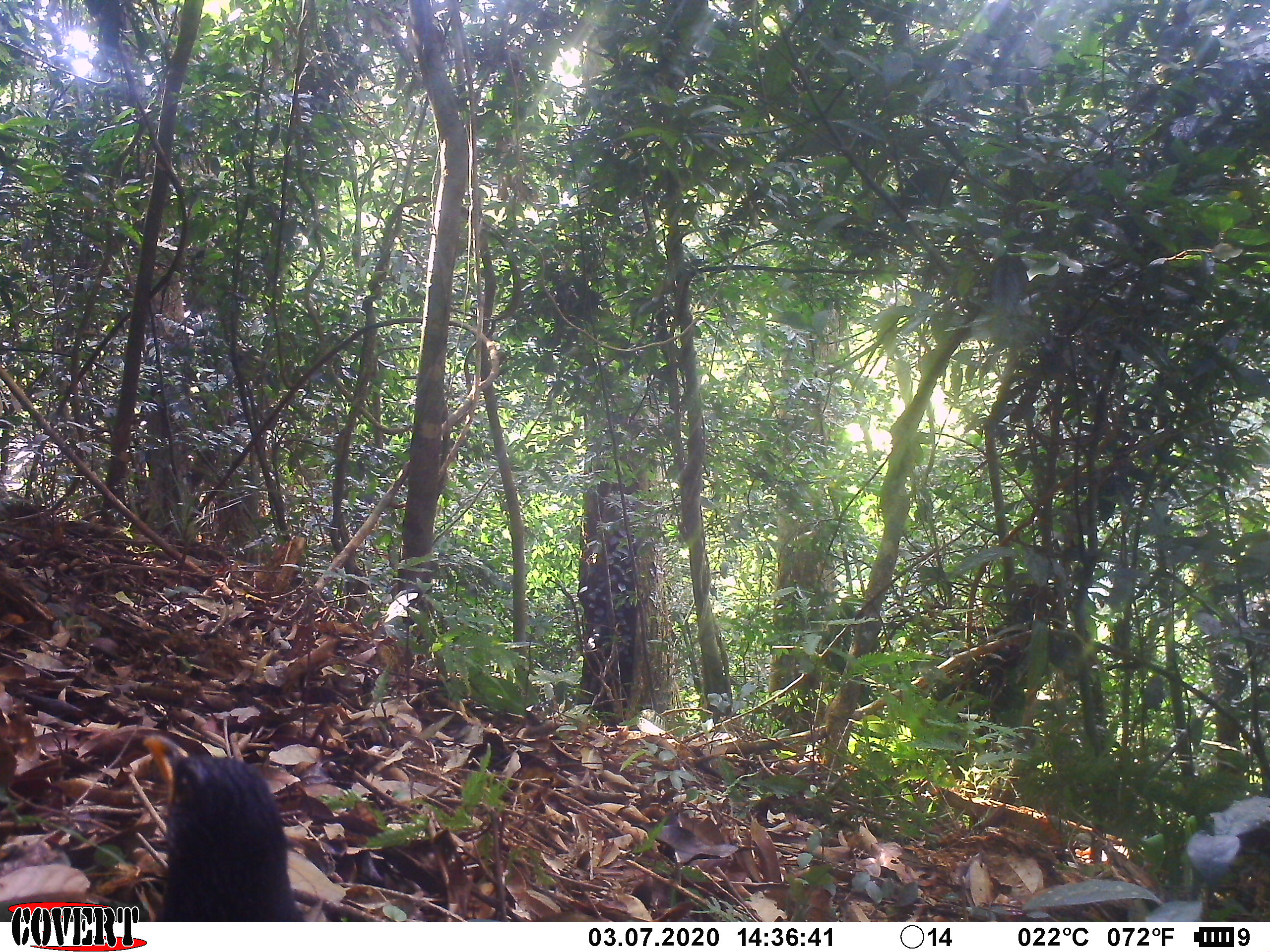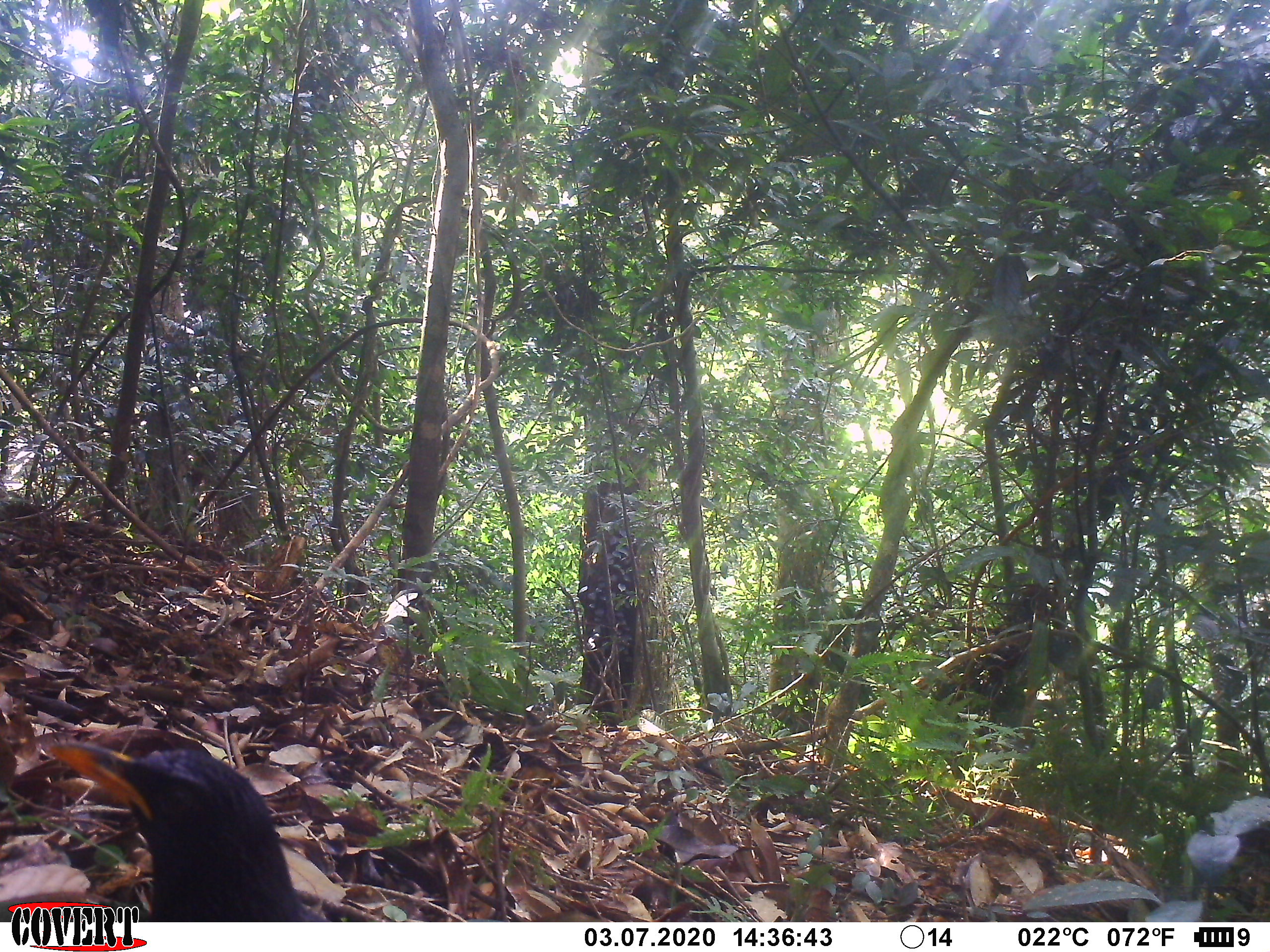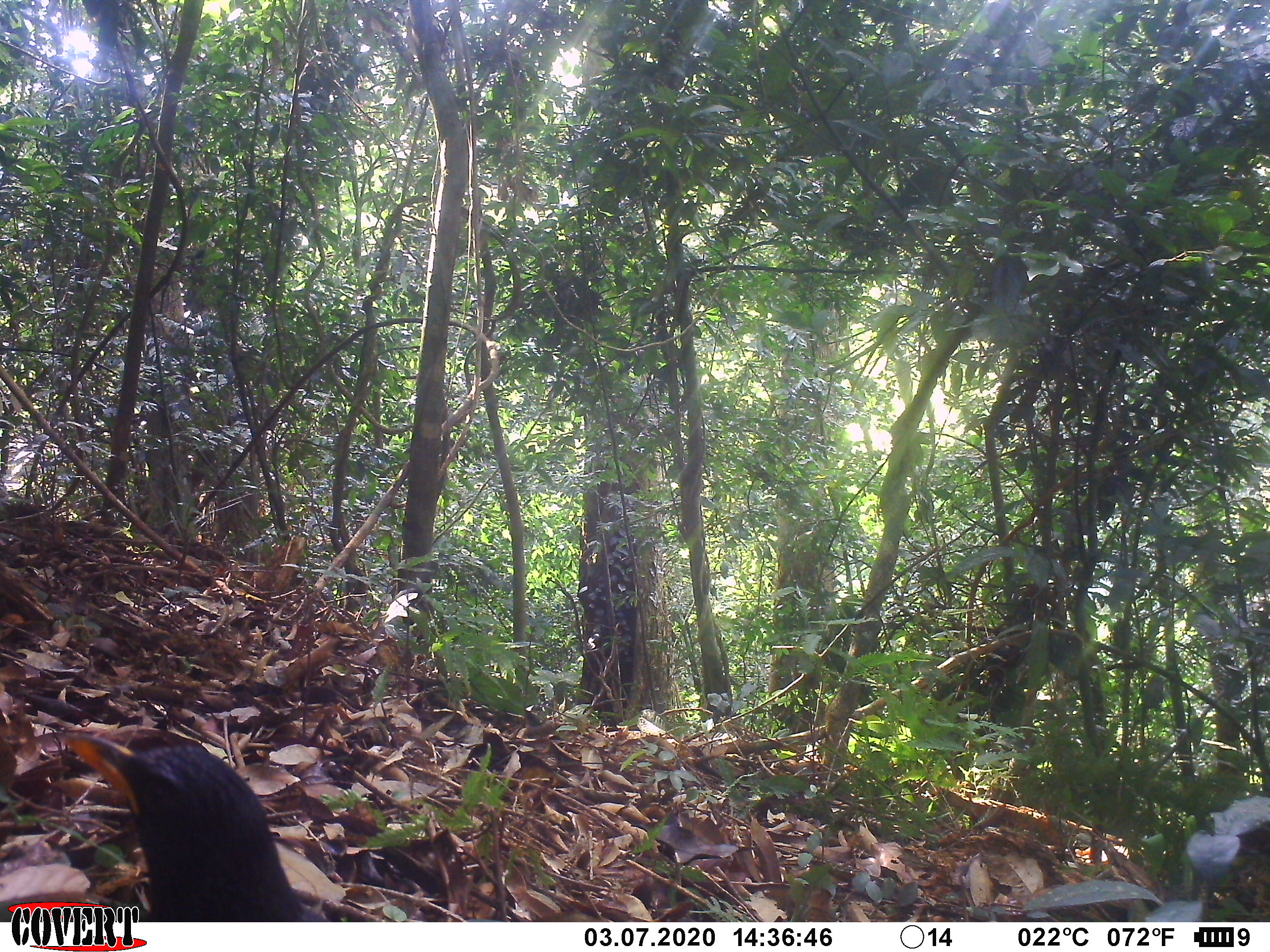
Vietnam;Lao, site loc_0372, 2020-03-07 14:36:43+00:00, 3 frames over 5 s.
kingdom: Animalia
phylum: Chordata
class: Aves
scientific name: Aves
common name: bird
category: unidentified bird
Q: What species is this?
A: Unidentified bird (bird) (Aves).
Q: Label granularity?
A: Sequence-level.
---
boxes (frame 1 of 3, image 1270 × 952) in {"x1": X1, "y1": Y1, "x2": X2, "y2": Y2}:
unidentified bird: {"x1": 141, "y1": 734, "x2": 304, "y2": 922}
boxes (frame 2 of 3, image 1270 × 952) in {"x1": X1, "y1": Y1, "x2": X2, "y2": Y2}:
unidentified bird: {"x1": 49, "y1": 740, "x2": 331, "y2": 922}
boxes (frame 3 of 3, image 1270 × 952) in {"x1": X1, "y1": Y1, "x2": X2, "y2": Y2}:
unidentified bird: {"x1": 49, "y1": 729, "x2": 331, "y2": 922}